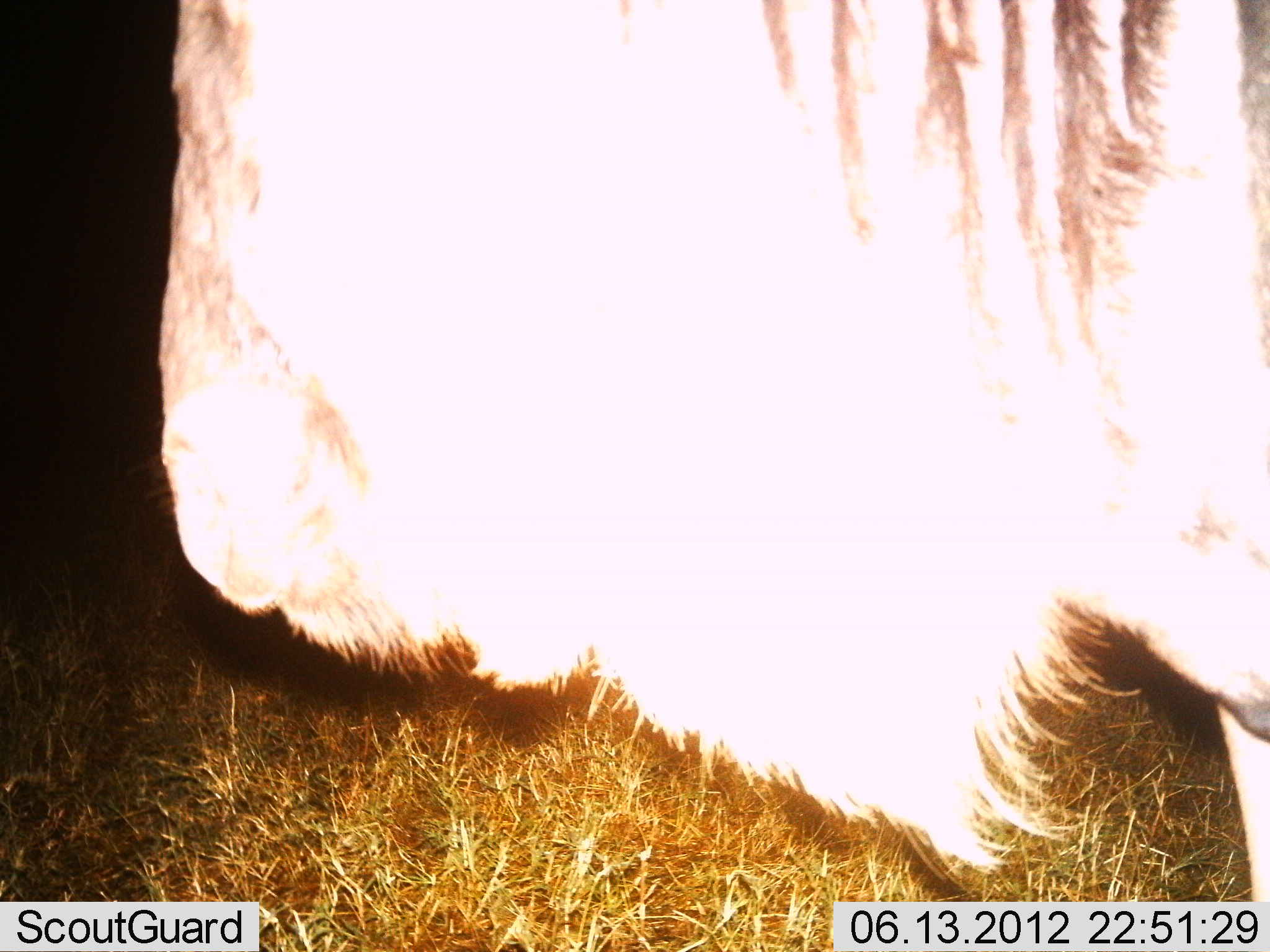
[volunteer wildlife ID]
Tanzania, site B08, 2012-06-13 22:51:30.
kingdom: Animalia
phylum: Chordata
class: Mammalia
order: Artiodactyla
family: Bovidae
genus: Connochaetes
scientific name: Connochaetes taurinus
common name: blue wildebeest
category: wildebeest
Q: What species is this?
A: Wildebeest (blue wildebeest) (Connochaetes taurinus).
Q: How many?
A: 1.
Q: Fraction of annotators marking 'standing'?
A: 90%.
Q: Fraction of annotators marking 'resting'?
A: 0%.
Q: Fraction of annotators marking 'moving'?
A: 10%.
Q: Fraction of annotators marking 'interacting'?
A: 0%.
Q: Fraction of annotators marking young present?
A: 0%.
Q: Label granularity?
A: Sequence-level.